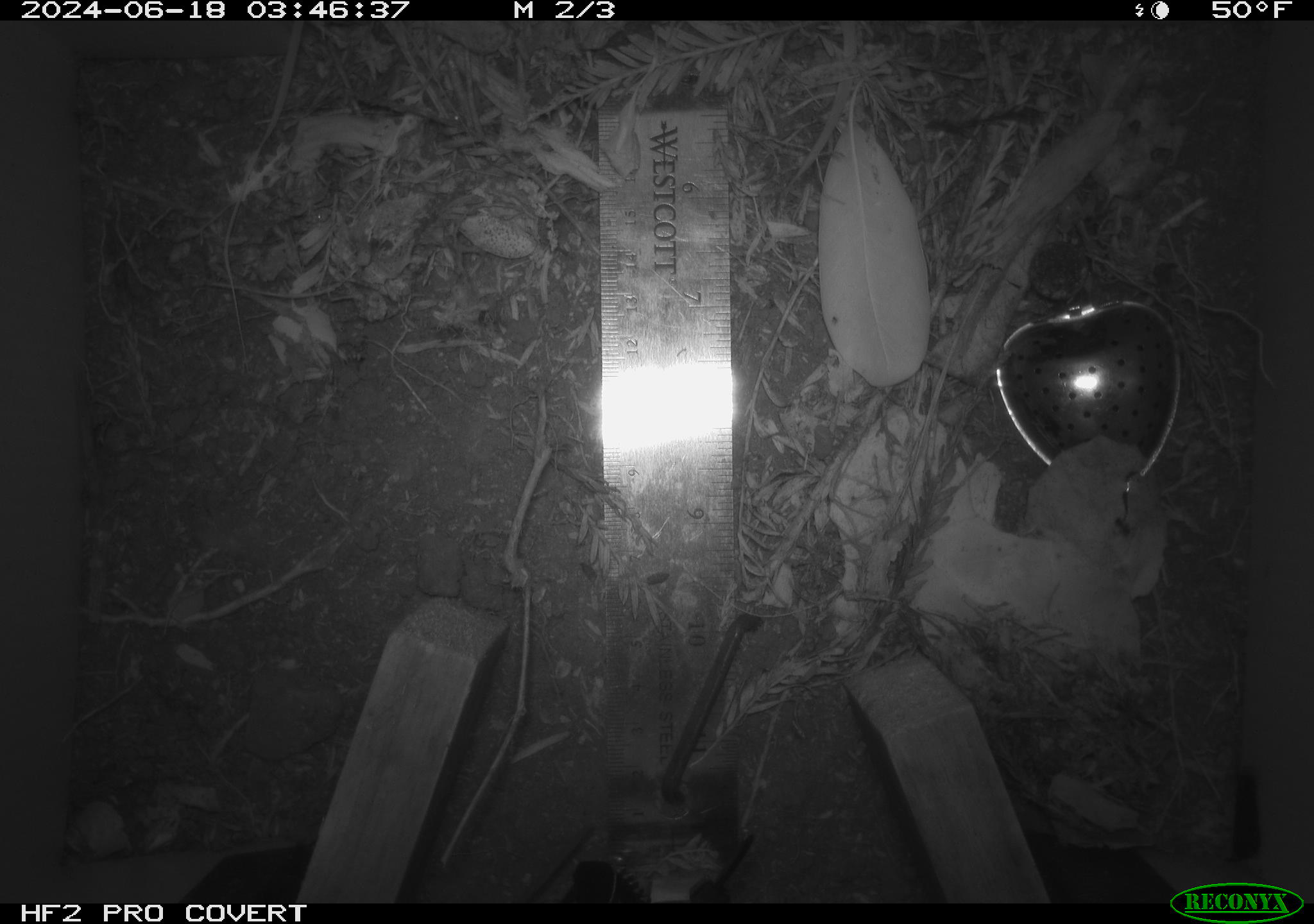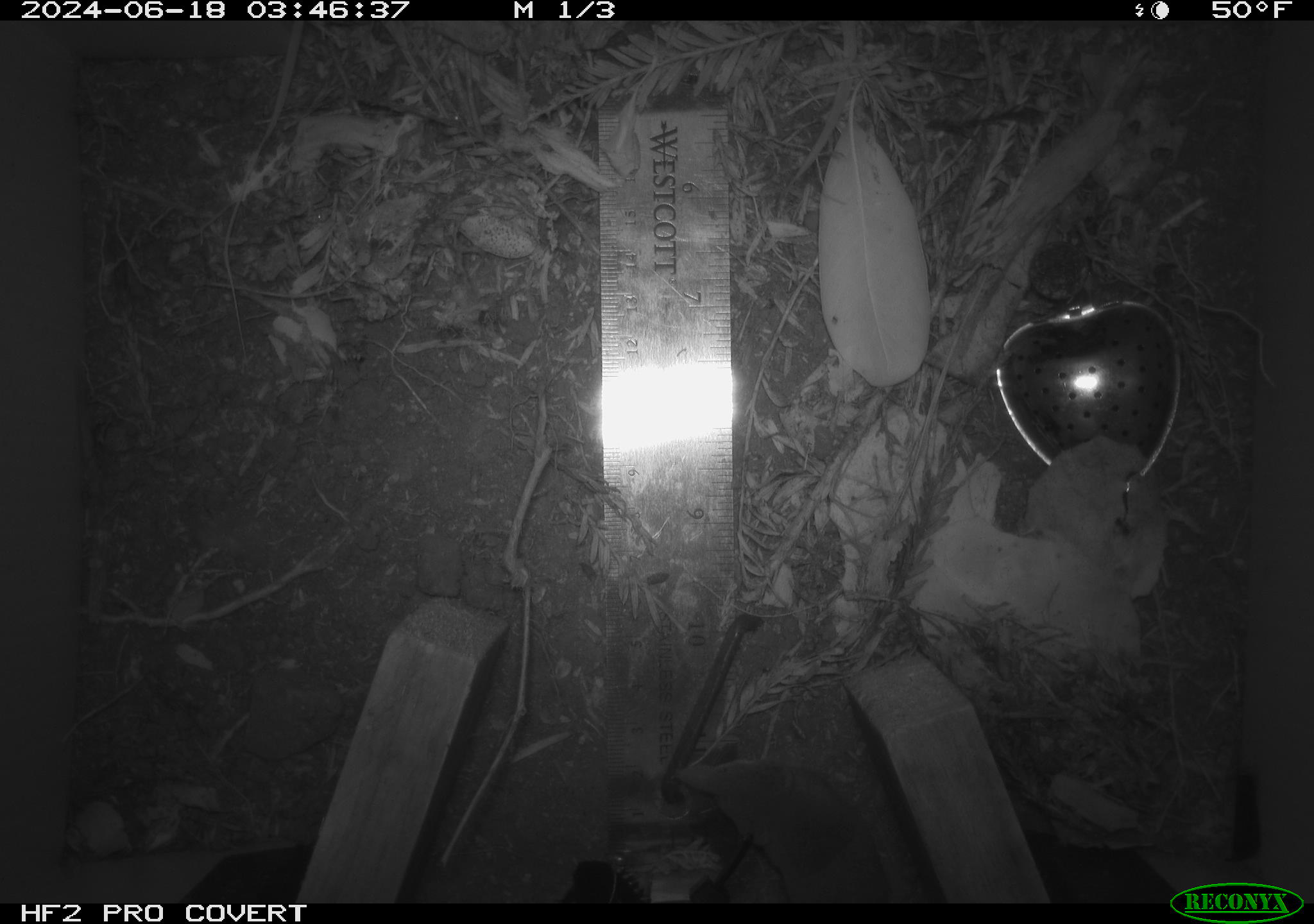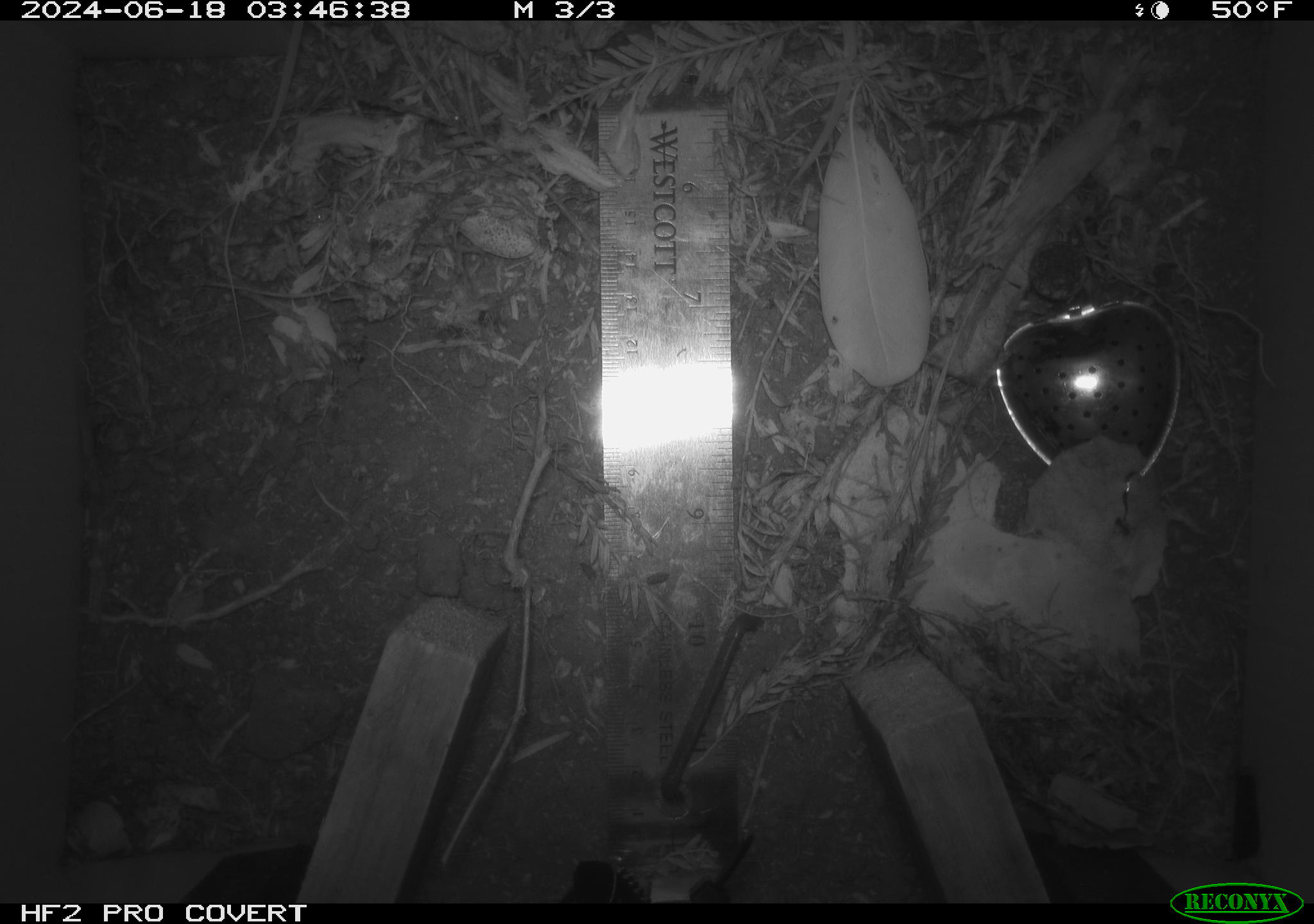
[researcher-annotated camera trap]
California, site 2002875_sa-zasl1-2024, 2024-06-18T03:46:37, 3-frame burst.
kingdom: Animalia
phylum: Chordata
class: Mammalia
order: Eulipotyphla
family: Soricidae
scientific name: Soricidae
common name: shrews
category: soricidae family